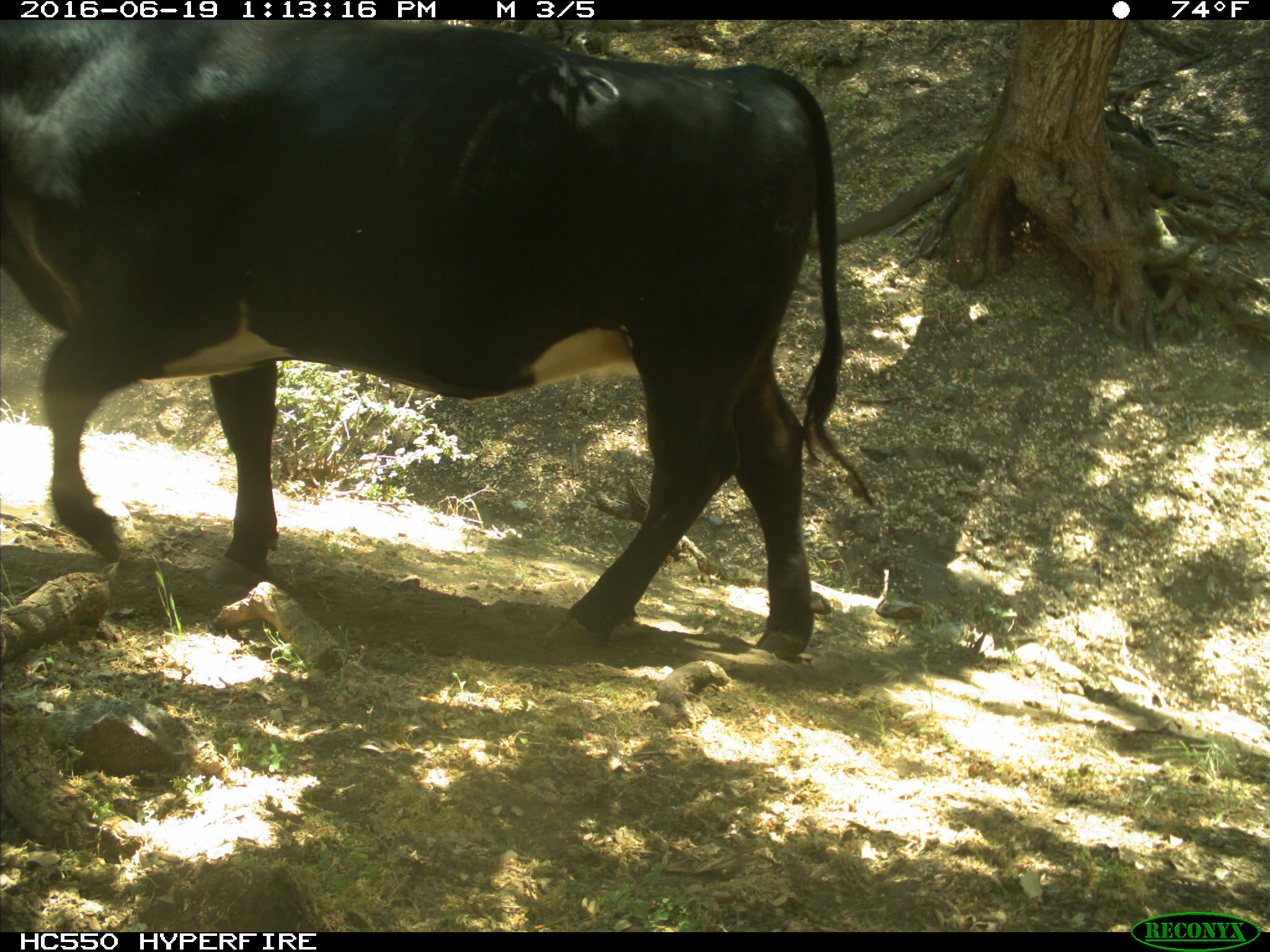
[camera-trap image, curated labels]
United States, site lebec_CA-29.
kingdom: Animalia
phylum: Chordata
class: Mammalia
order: Artiodactyla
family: Bovidae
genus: Bos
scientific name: Bos taurus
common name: domestic cow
Bos taurus (domestic cow).